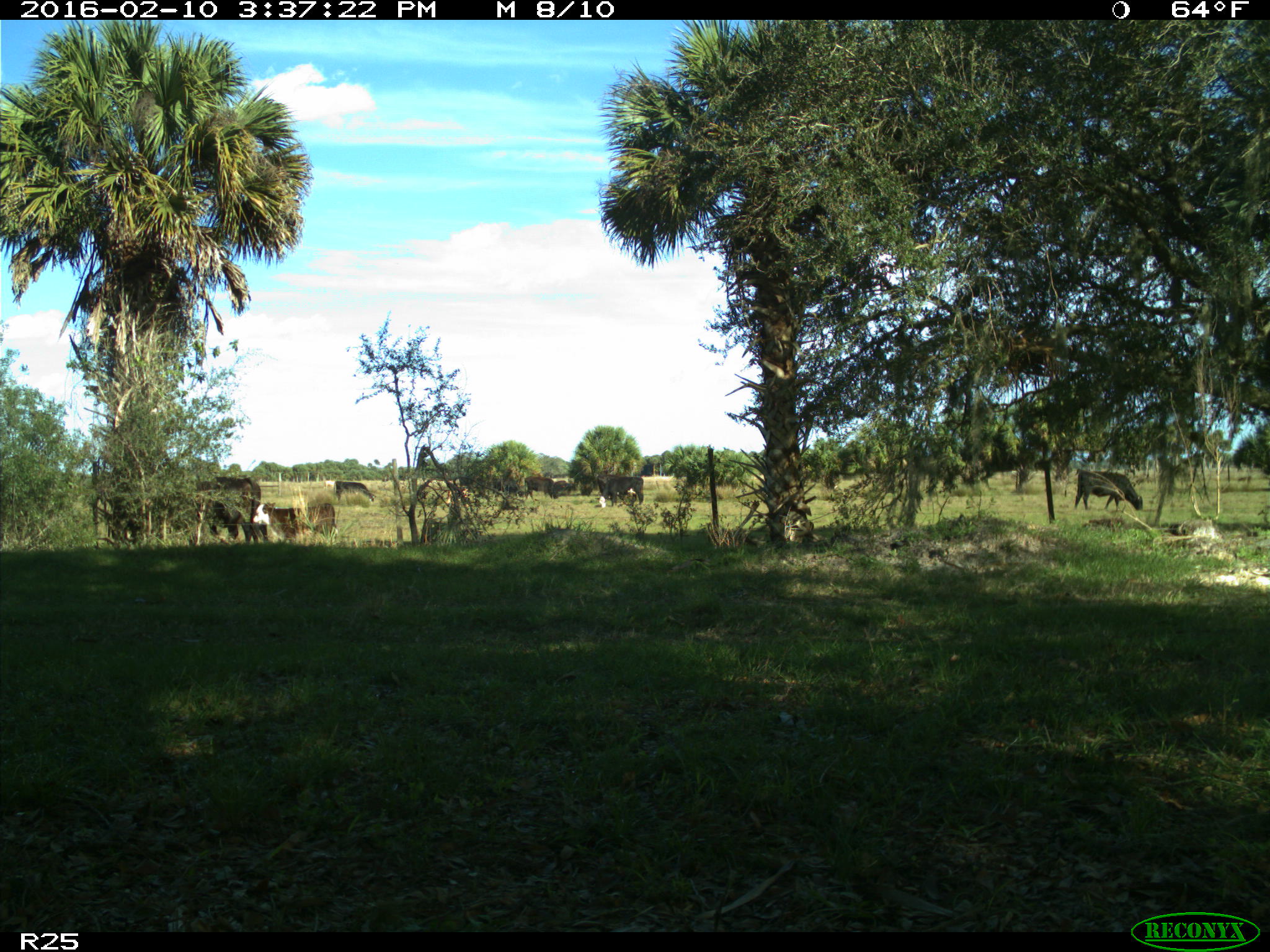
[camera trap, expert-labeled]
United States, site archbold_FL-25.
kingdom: Animalia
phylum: Chordata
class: Mammalia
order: Artiodactyla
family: Bovidae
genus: Bos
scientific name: Bos taurus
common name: domestic cow